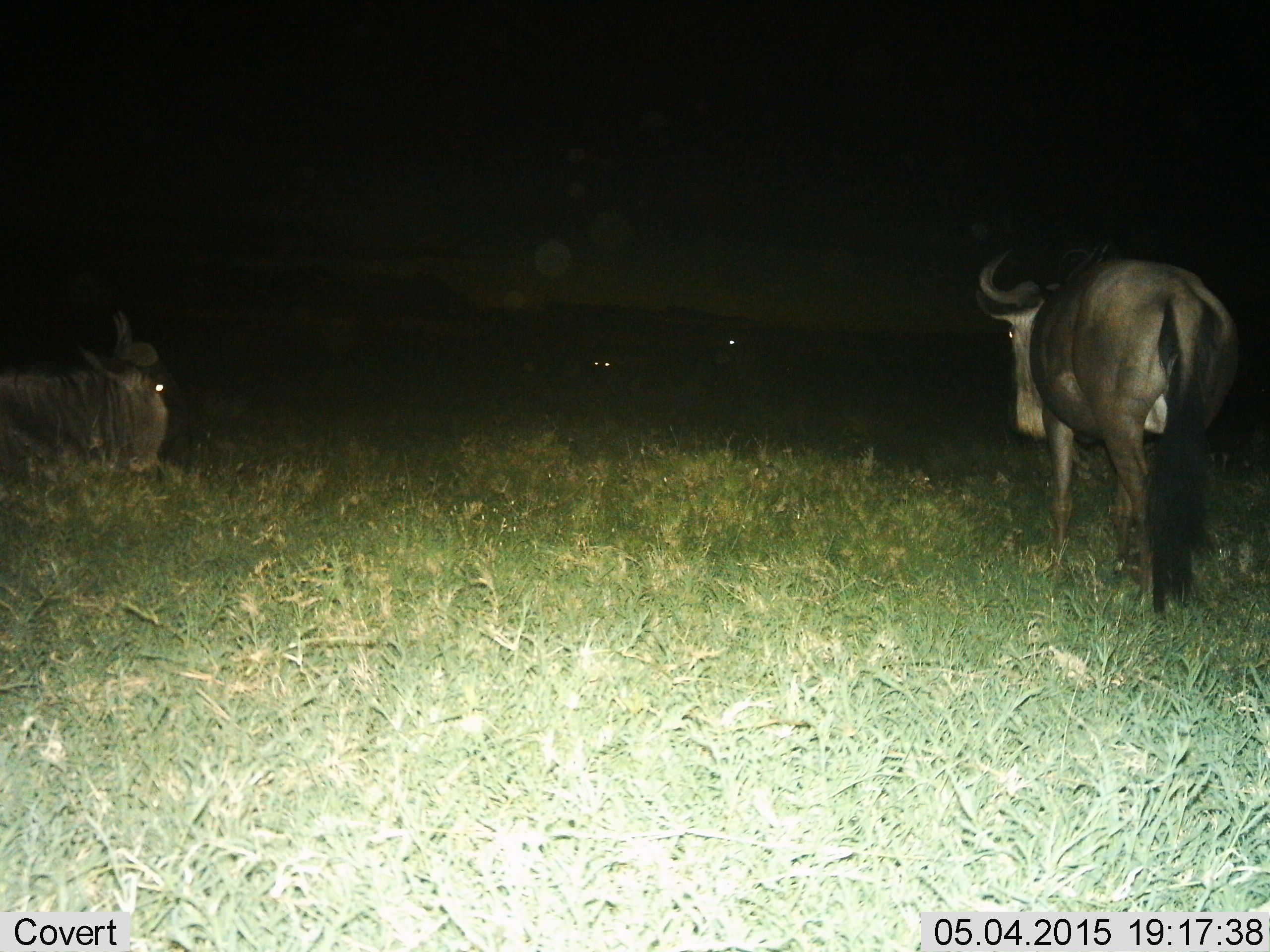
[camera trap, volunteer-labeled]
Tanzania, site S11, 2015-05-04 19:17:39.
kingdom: Animalia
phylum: Chordata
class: Mammalia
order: Artiodactyla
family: Bovidae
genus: Connochaetes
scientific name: Connochaetes taurinus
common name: blue wildebeest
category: wildebeest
Wildebeest (blue wildebeest) (Connochaetes taurinus), count 4. Behavior (volunteer vote fractions): standing 91%, resting 100%, moving 18%, interacting 0%. Young present (vote fraction): 0%. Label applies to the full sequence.